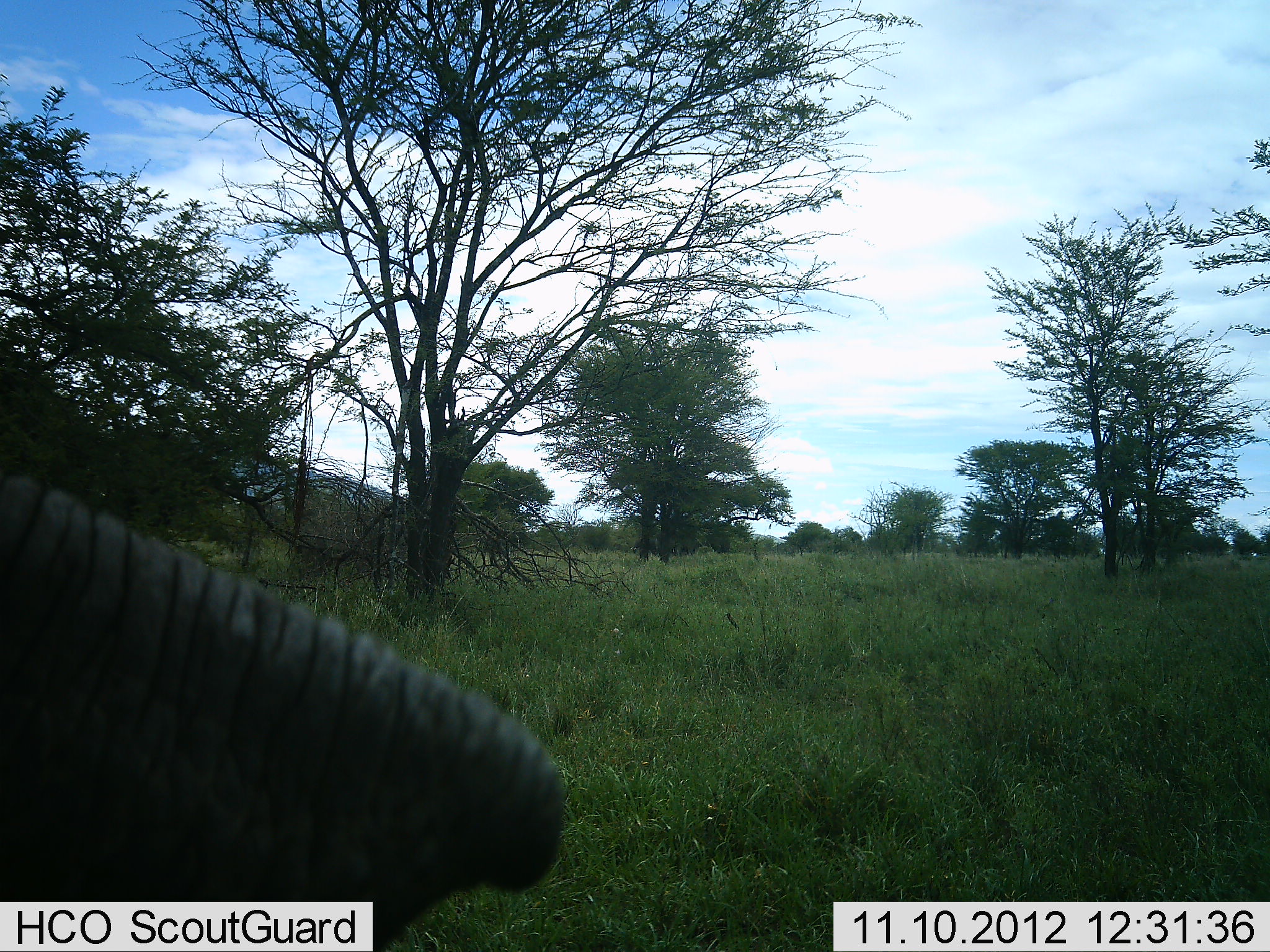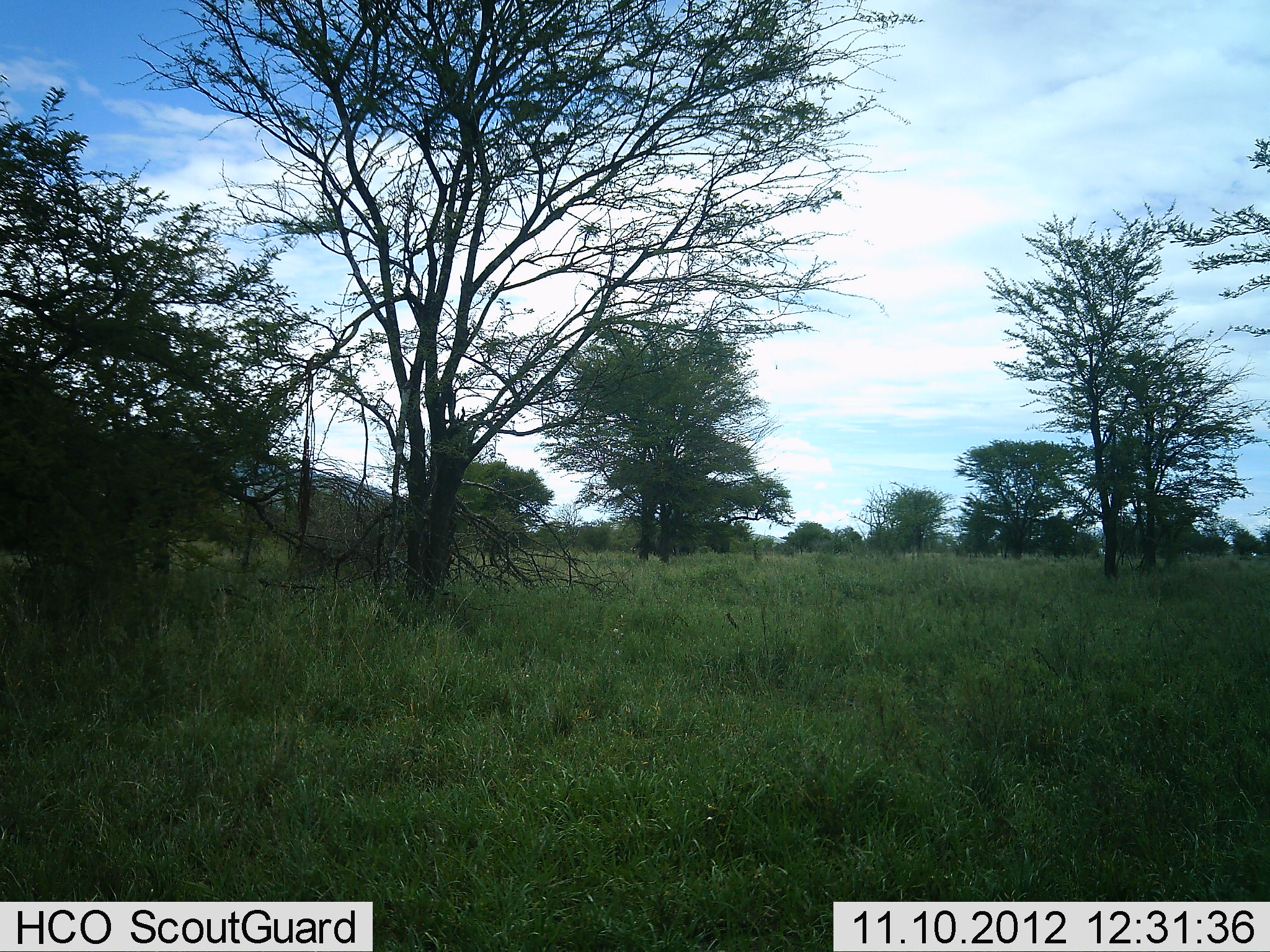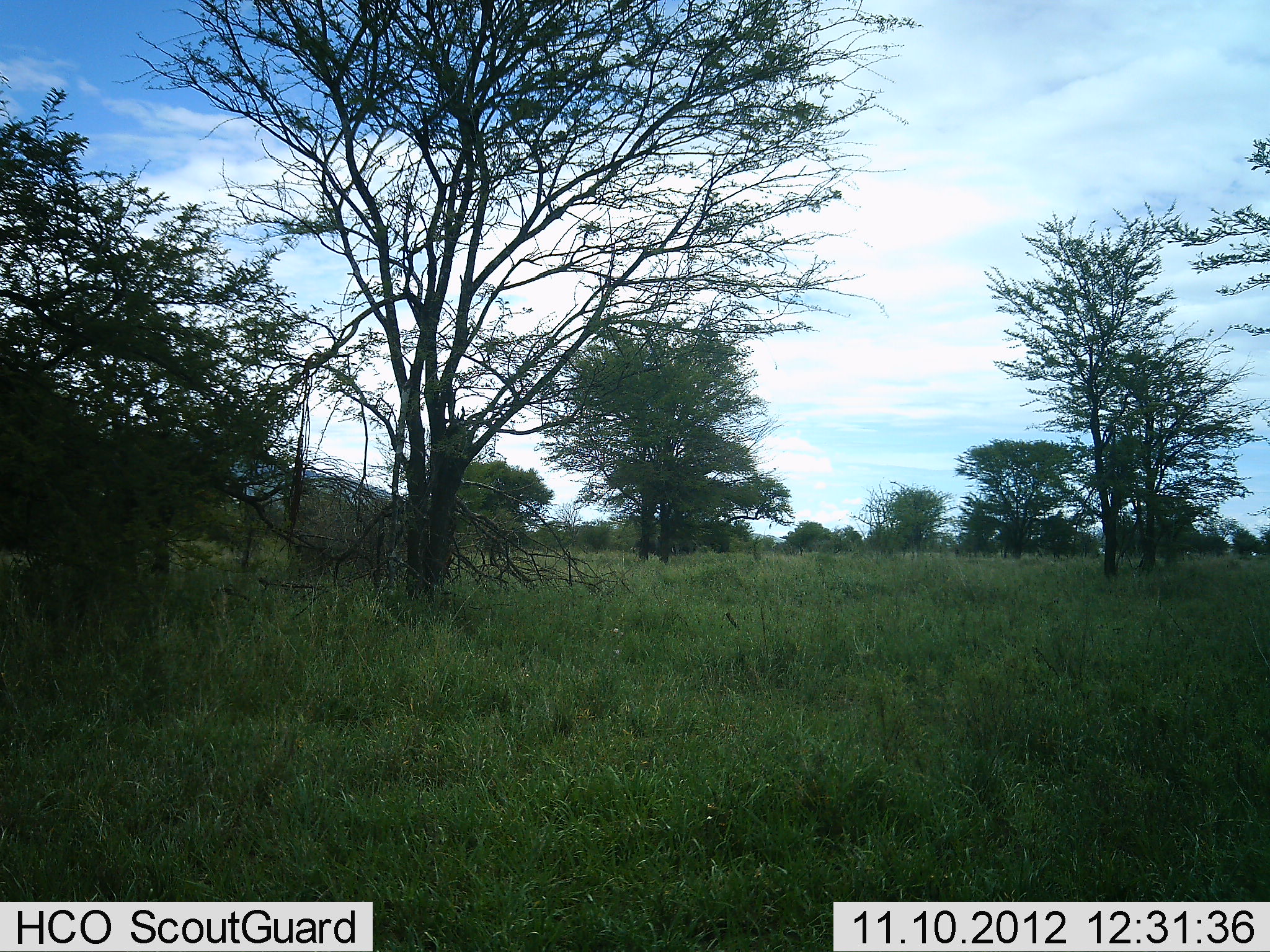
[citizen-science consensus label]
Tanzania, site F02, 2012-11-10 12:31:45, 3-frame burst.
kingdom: Animalia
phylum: Chordata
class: Mammalia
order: Proboscidea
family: Elephantidae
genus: Loxodonta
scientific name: Loxodonta africana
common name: african bush elephant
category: elephant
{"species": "elephant (african bush elephant) (Loxodonta africana)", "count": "1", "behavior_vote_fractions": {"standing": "40%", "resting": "0%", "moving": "60%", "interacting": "0%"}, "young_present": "0%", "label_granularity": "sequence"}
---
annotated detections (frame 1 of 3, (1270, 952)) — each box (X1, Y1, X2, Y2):
animal: (0, 466, 566, 952)